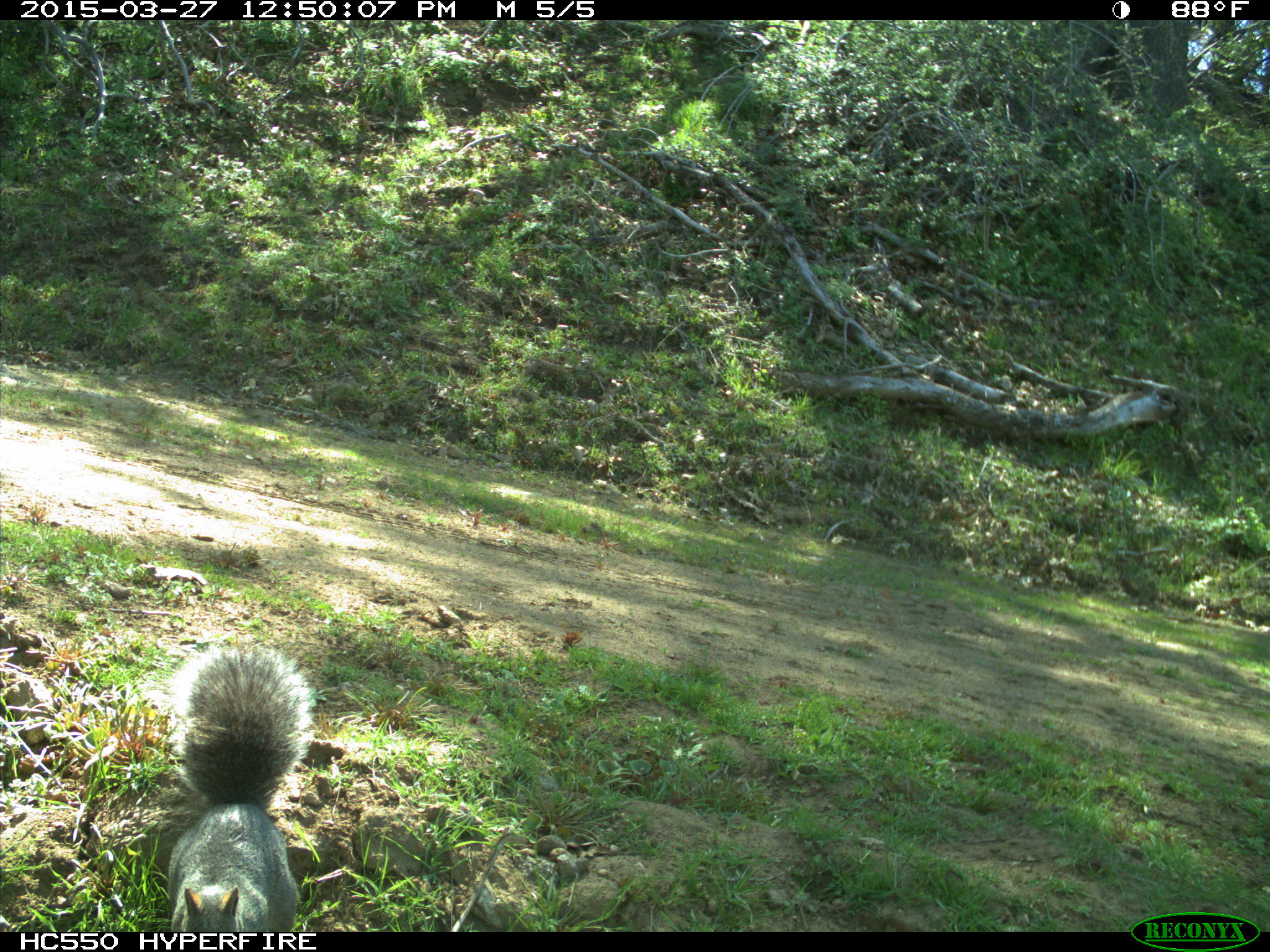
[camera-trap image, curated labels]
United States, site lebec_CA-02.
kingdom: Animalia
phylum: Chordata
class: Mammalia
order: Rodentia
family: Sciuridae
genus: Sciurus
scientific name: Sciurus carolinensis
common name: eastern gray squirrel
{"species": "Sciurus carolinensis (eastern gray squirrel)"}